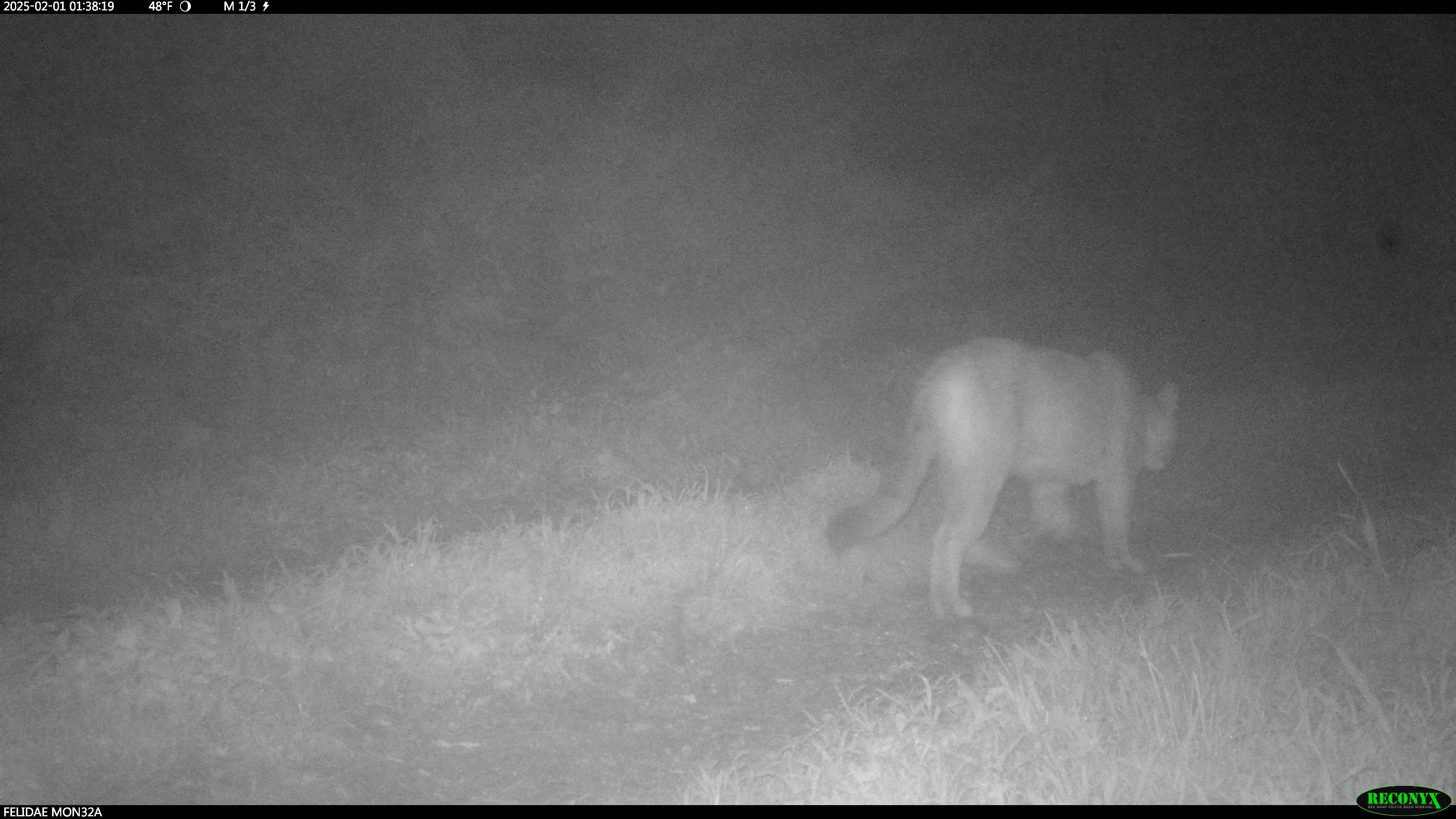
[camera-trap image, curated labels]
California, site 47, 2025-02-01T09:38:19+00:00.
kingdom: Animalia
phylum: Chordata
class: Mammalia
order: Carnivora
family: Felidae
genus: Puma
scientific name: Puma concolor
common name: puma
Puma (Puma concolor).